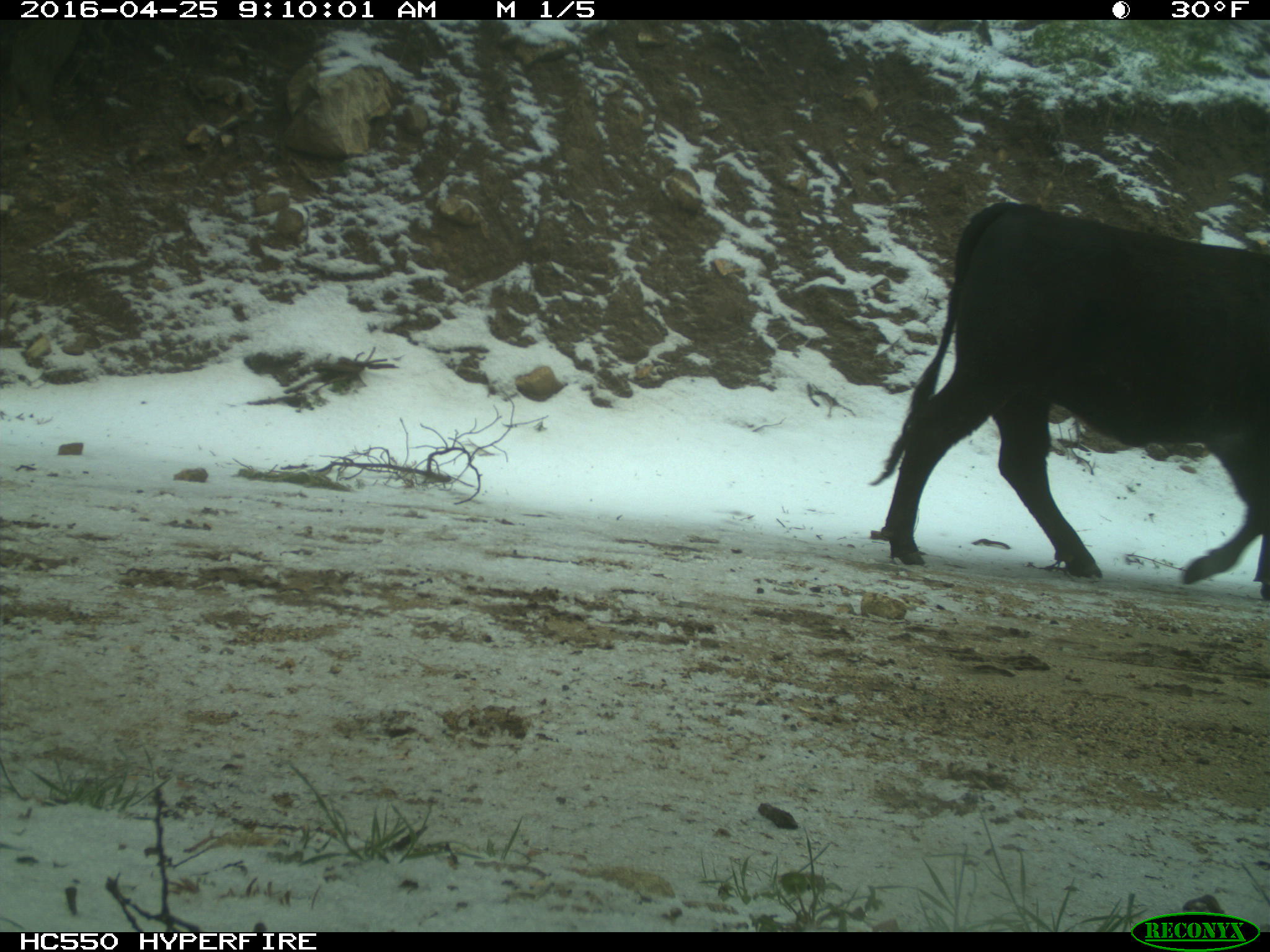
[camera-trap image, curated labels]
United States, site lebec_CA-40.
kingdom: Animalia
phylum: Chordata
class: Mammalia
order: Artiodactyla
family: Bovidae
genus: Bos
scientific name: Bos taurus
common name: domestic cow